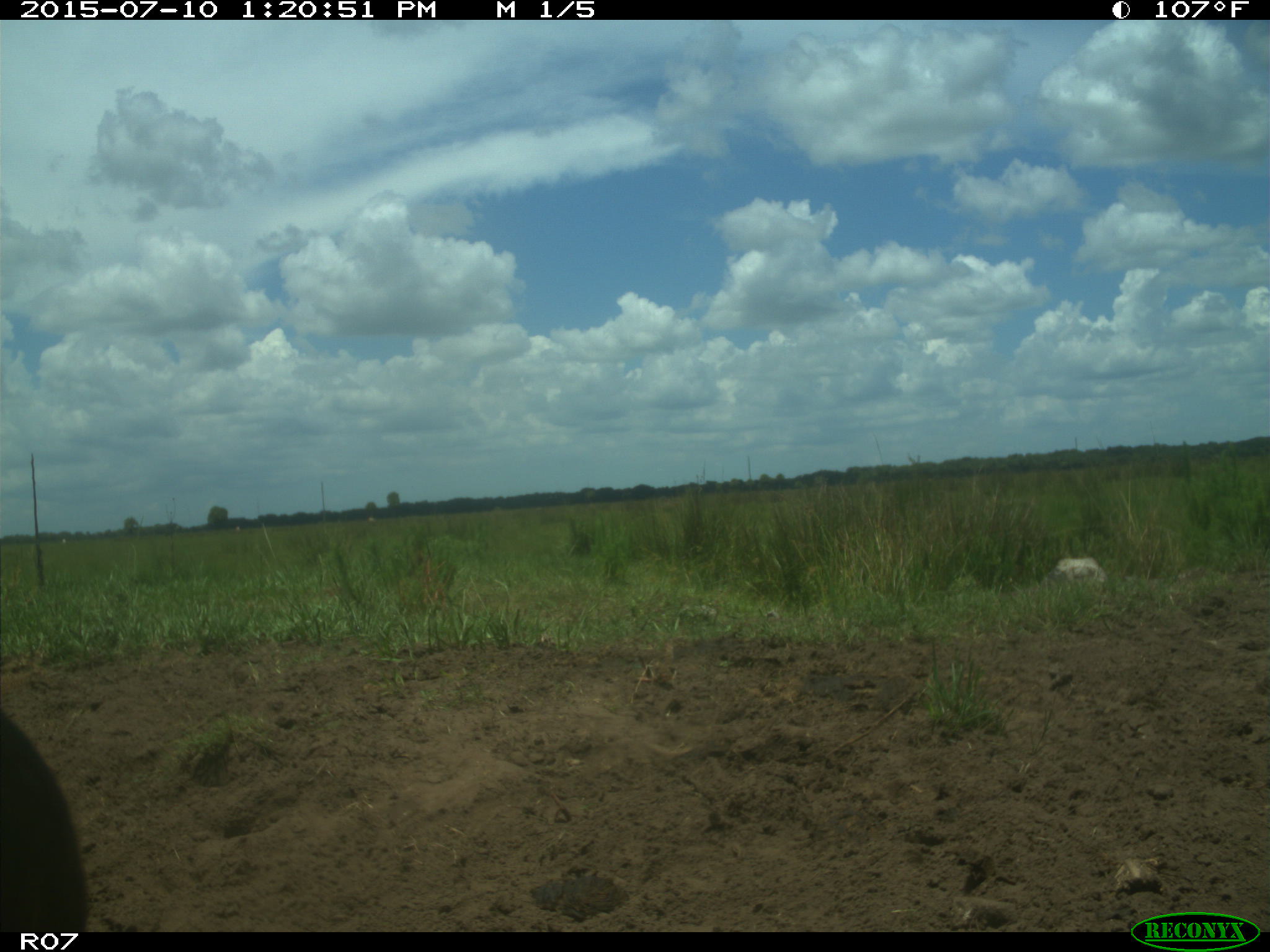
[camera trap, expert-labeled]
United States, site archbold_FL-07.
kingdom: Animalia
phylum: Chordata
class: Mammalia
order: Artiodactyla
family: Bovidae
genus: Bos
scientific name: Bos taurus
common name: domestic cow